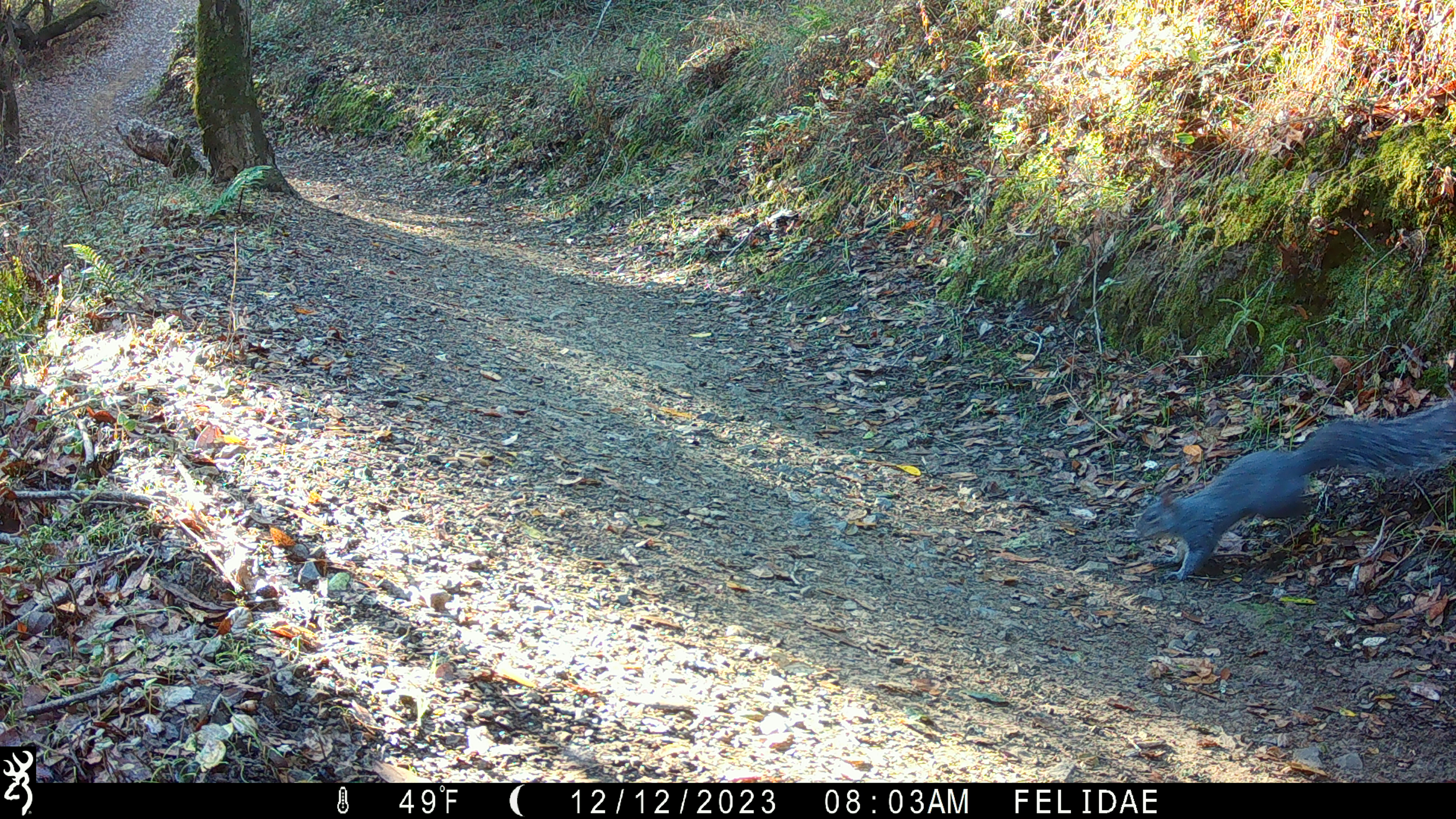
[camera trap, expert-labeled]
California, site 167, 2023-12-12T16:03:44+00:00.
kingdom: Animalia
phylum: Chordata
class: Mammalia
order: Rodentia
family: Sciuridae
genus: Sciurus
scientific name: Sciurus griseus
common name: western gray squirrel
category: western grey squirrel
Western grey squirrel (western gray squirrel) (Sciurus griseus).